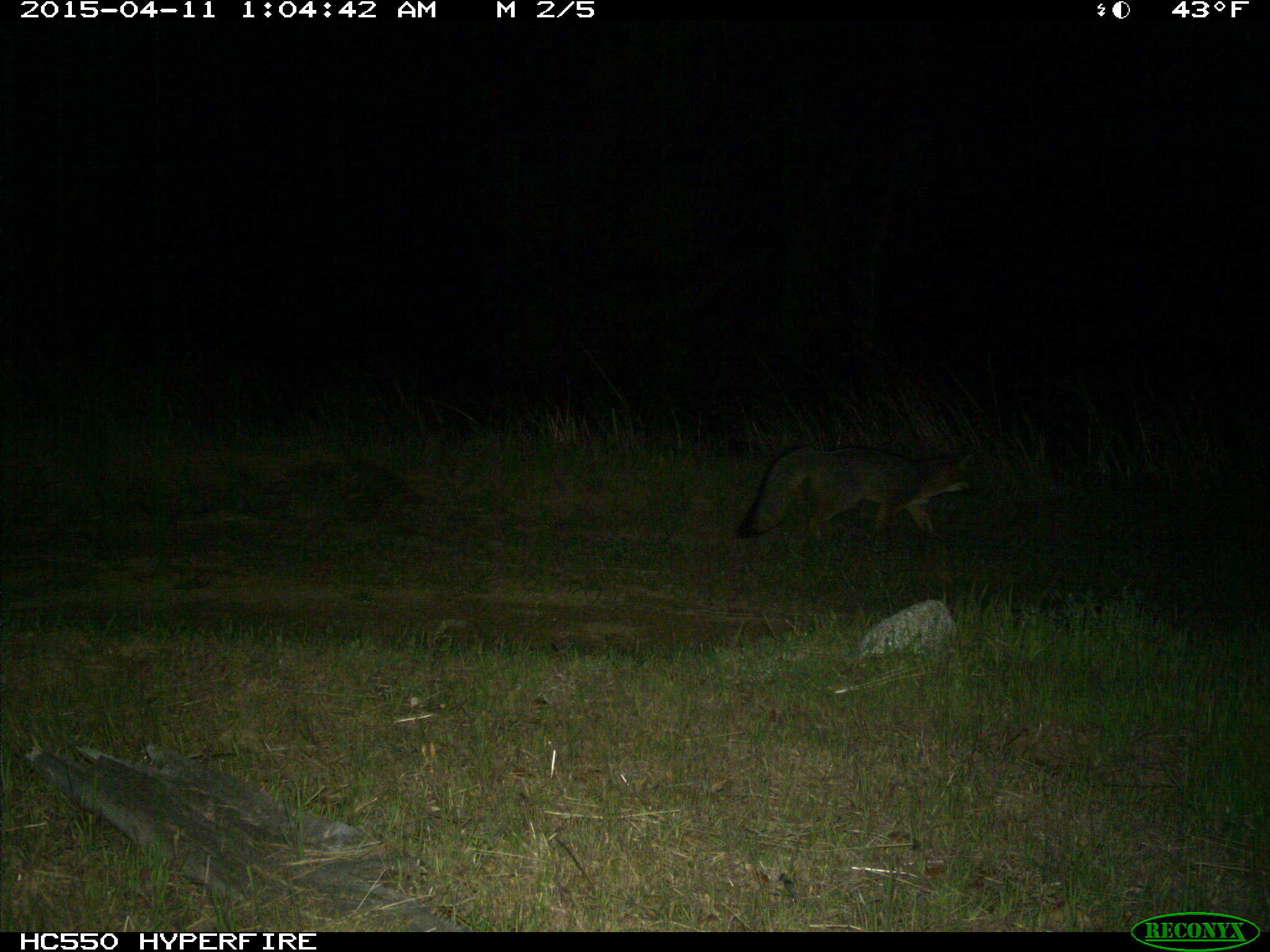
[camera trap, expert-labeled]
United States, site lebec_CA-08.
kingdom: Animalia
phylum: Chordata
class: Mammalia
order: Carnivora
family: Canidae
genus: Urocyon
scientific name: Urocyon cinereoargenteus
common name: gray fox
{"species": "Urocyon cinereoargenteus (gray fox)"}